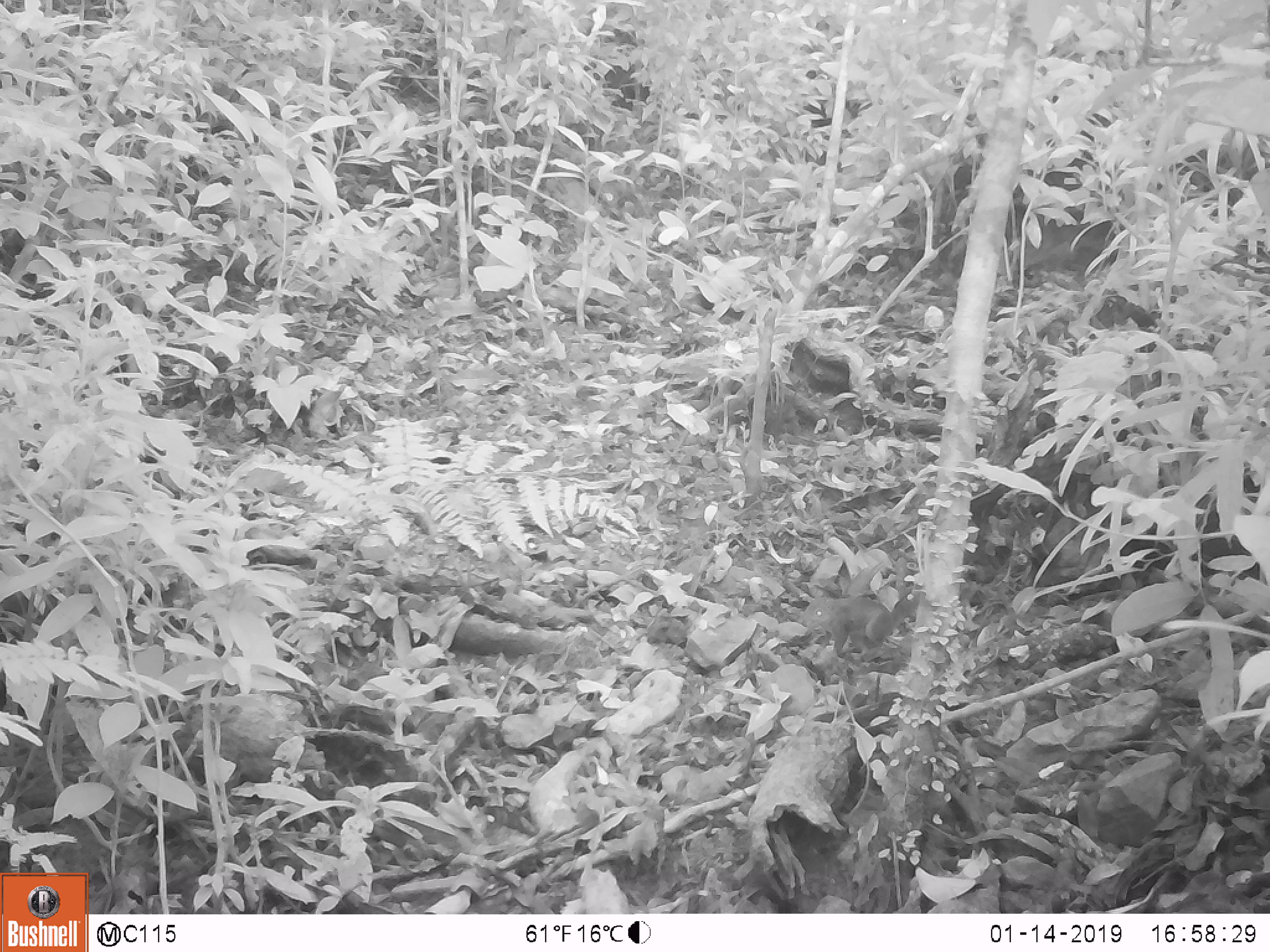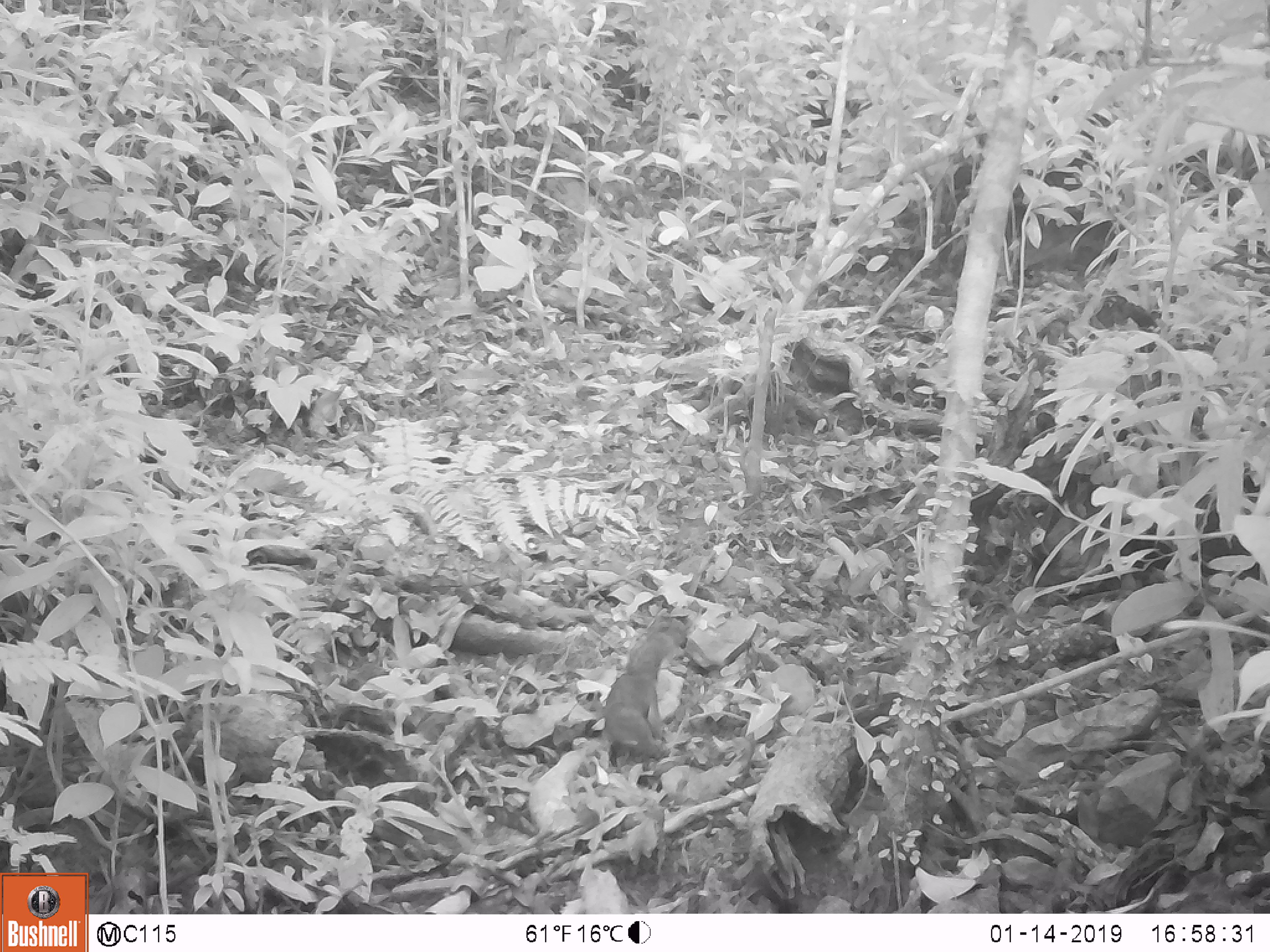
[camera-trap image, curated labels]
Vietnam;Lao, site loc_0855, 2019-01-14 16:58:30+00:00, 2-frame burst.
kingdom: Animalia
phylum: Chordata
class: Mammalia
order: Rodentia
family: Sciuridae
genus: Dremomys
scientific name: Dremomys rufigenis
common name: red-cheeked squirrel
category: red cheeked squirrel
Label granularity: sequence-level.